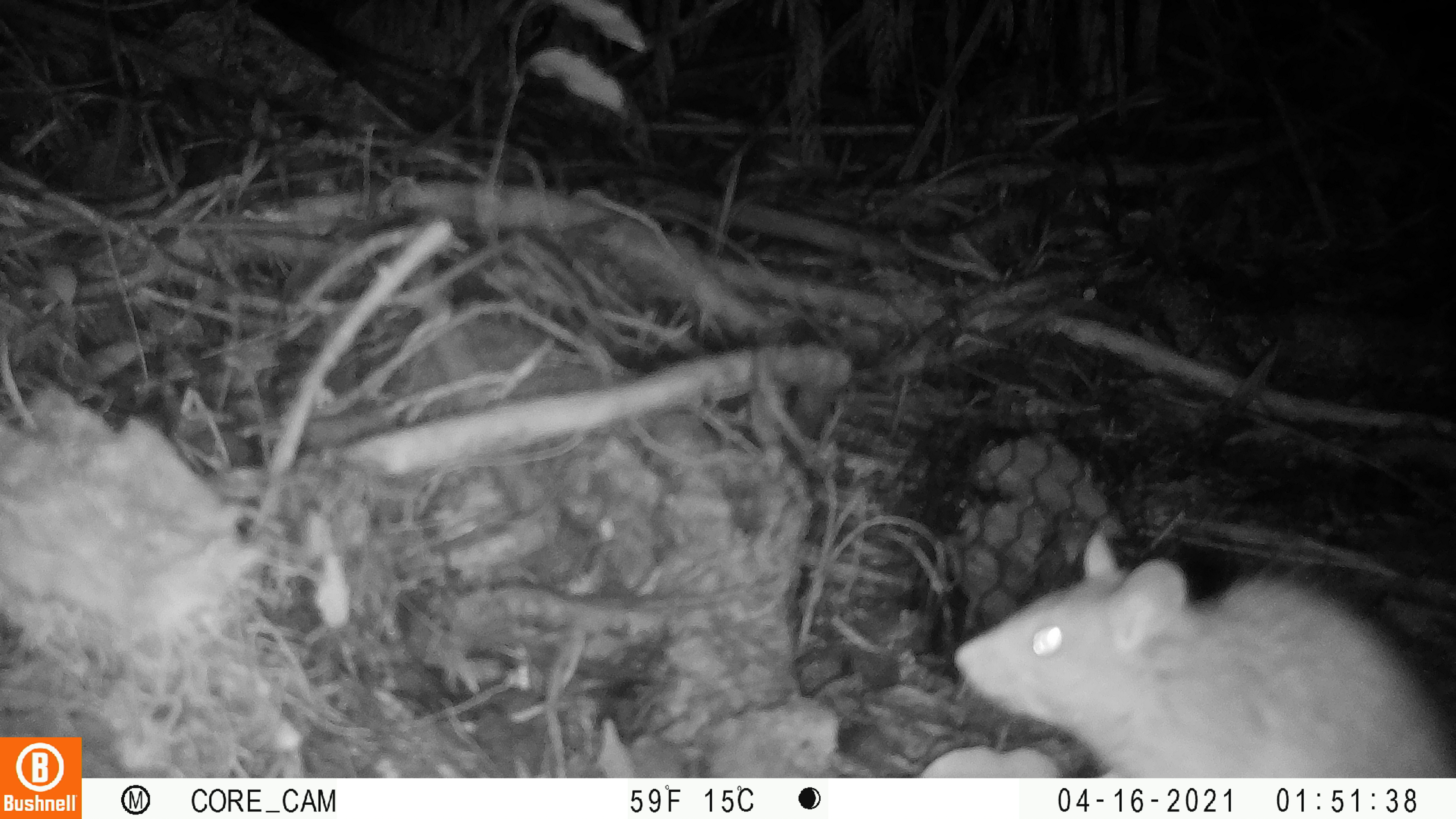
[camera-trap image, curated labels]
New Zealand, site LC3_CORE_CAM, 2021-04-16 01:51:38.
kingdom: Animalia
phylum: Chordata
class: Mammalia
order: Rodentia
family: Muridae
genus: Rattus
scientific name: Rattus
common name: rat